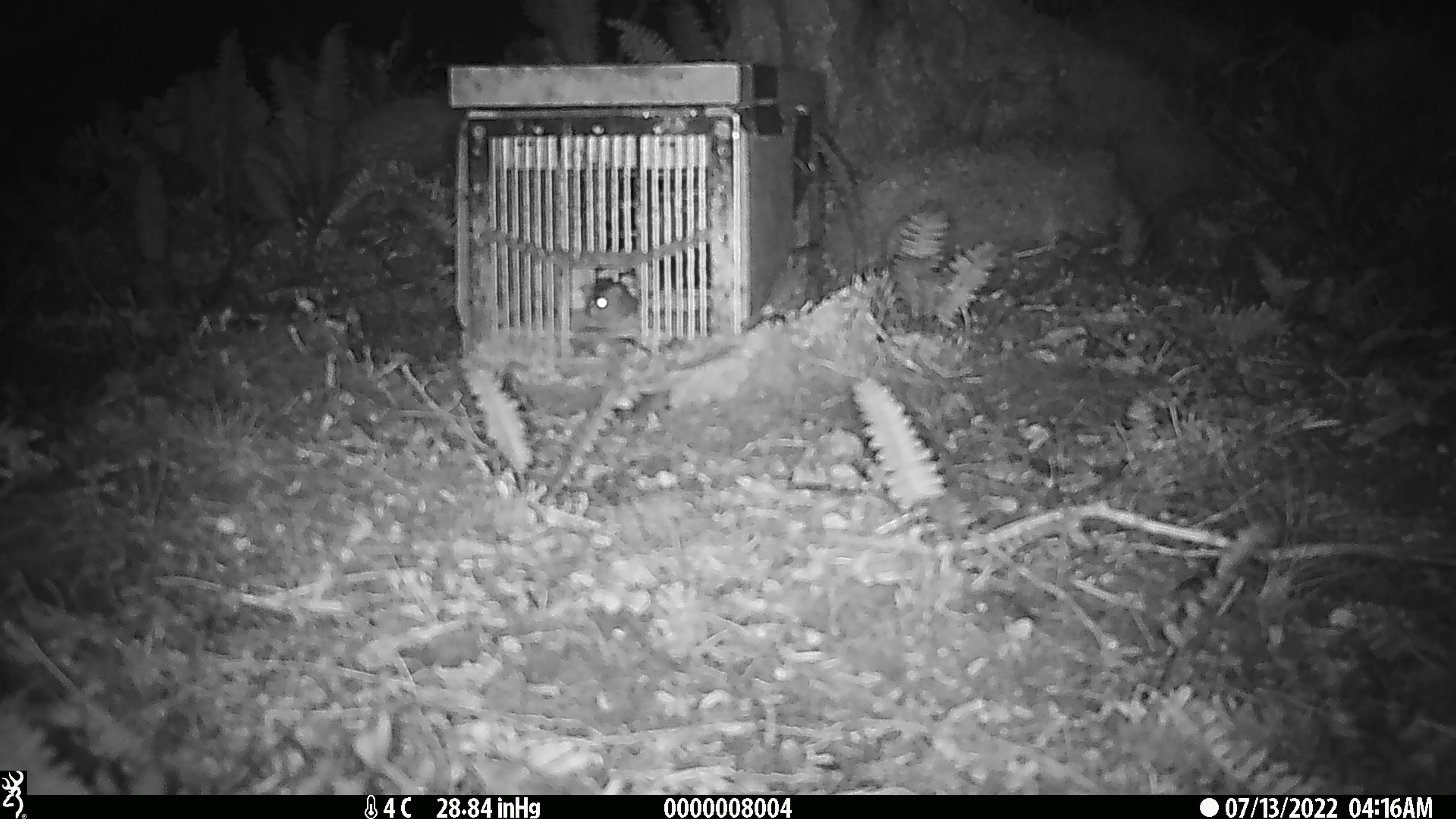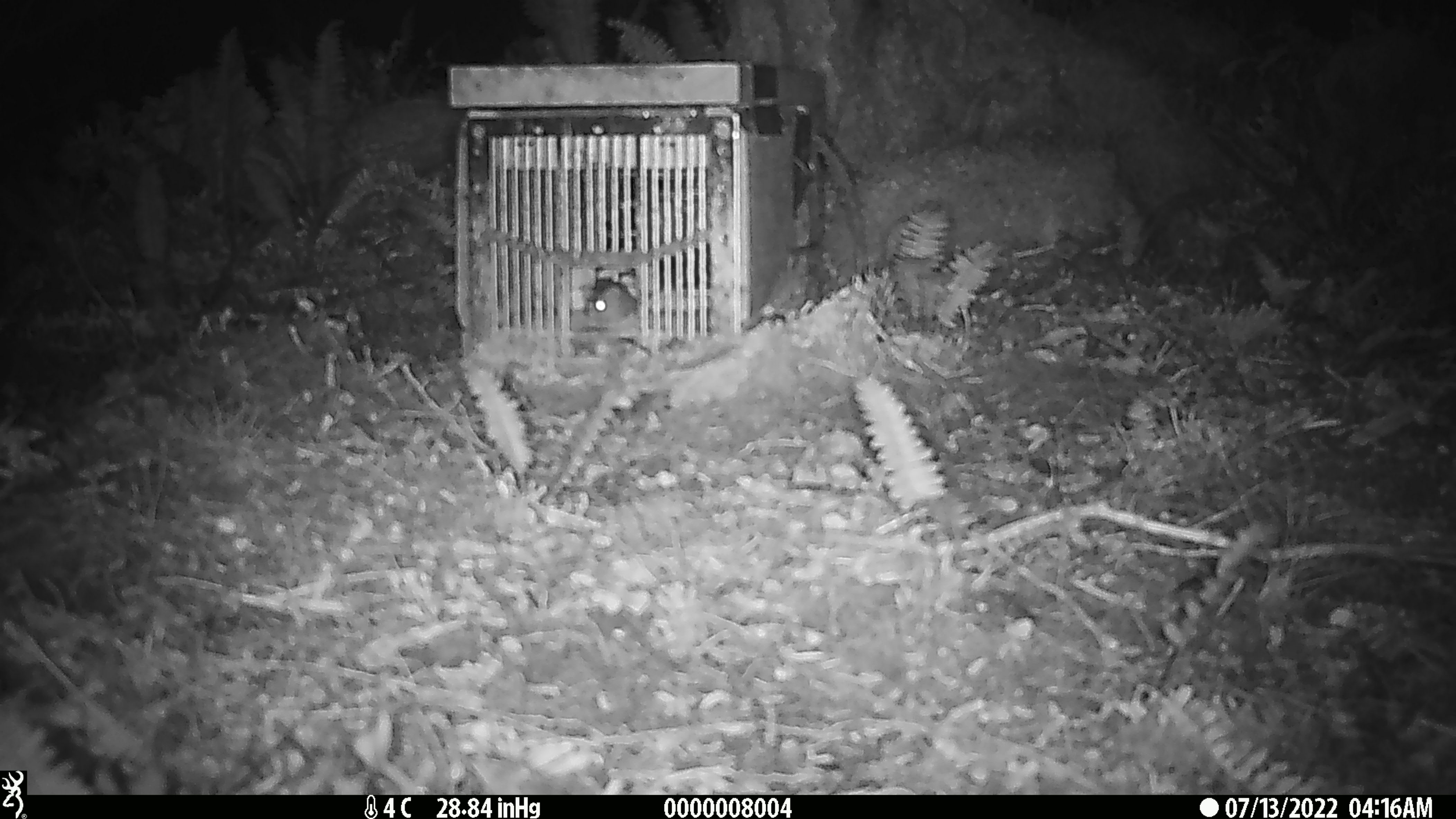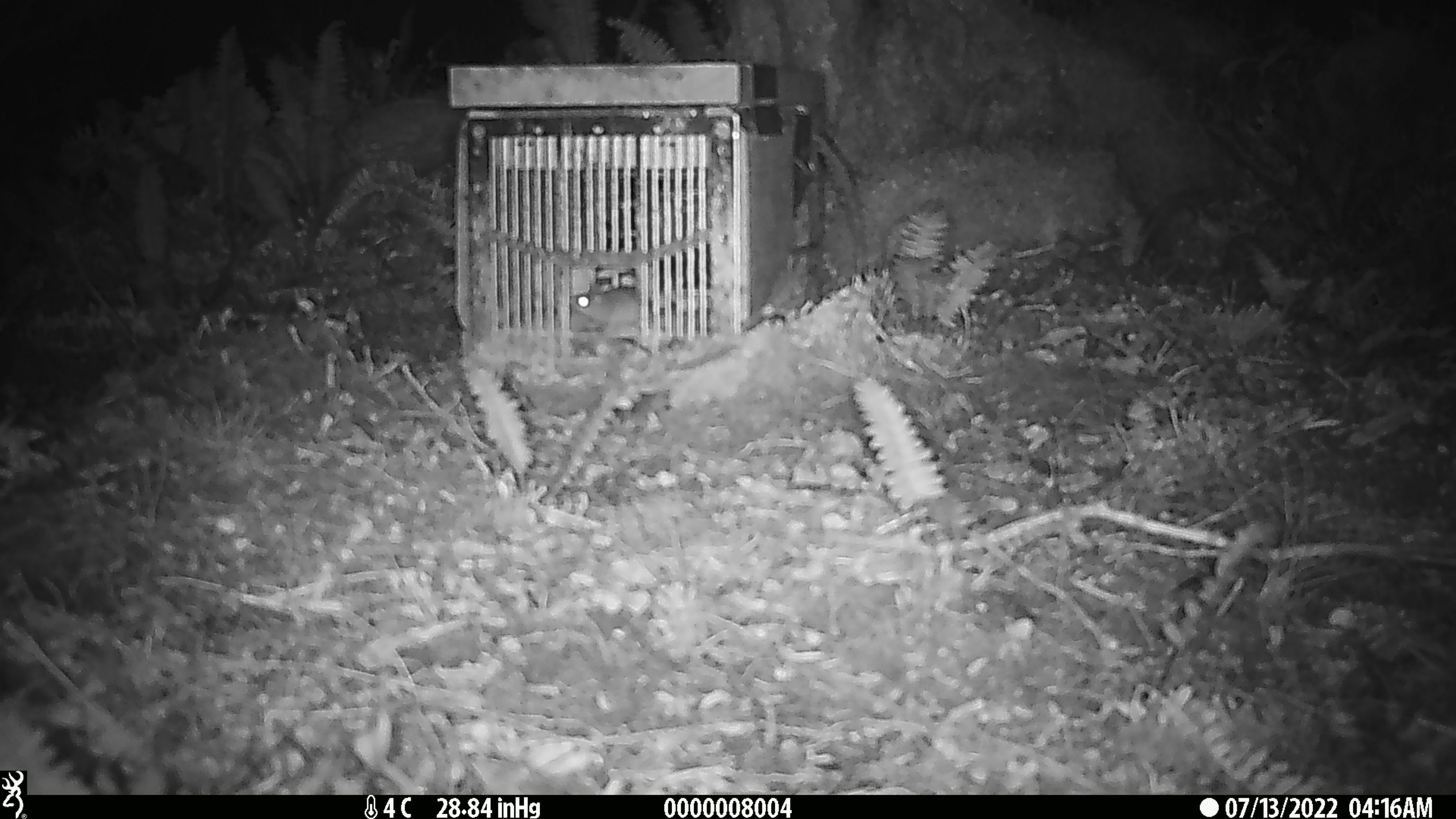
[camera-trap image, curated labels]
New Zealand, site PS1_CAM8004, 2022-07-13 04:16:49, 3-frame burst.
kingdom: Animalia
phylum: Chordata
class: Mammalia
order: Rodentia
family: Muridae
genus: Mus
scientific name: Mus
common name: mouse